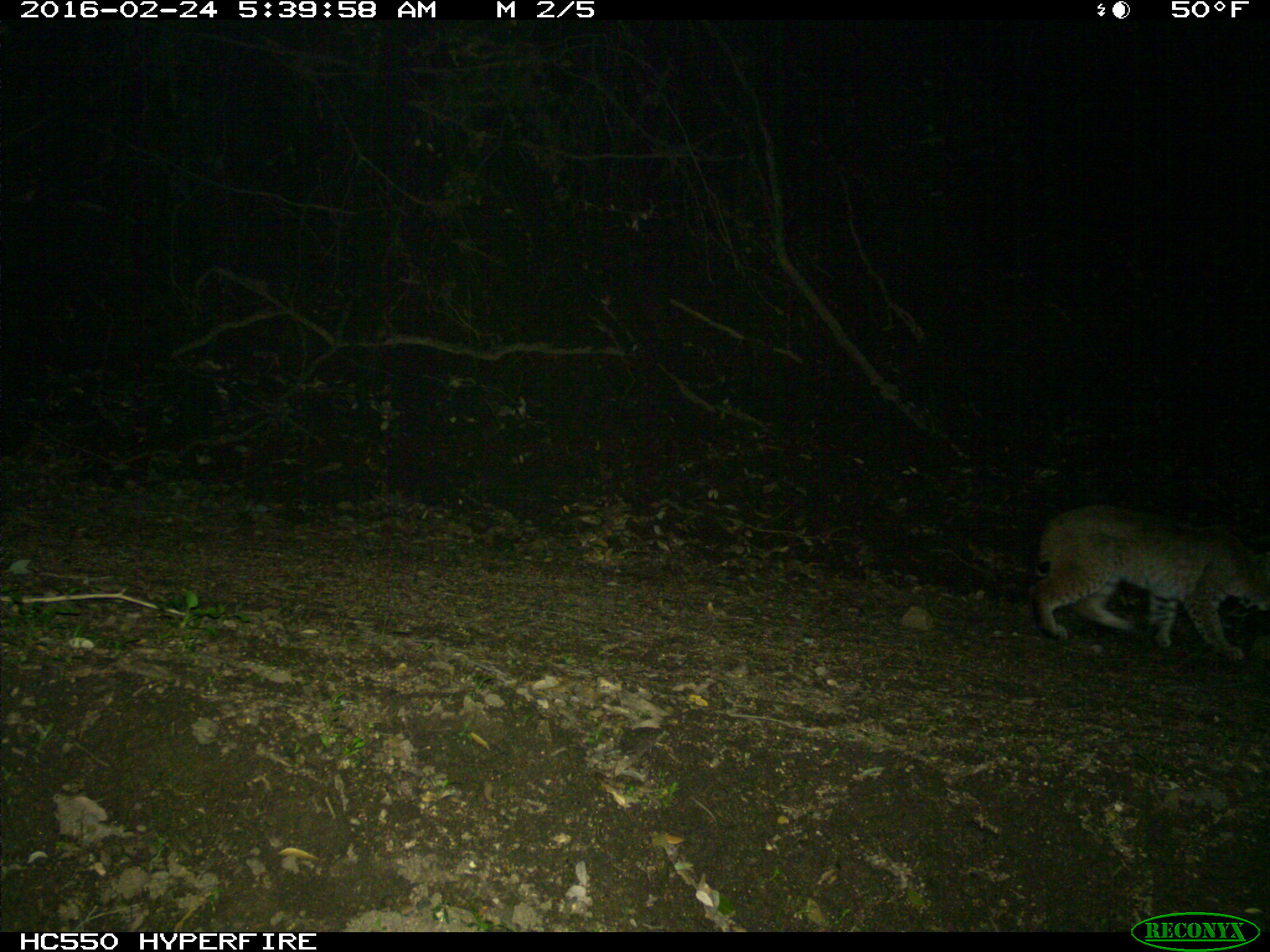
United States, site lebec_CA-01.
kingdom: Animalia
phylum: Chordata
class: Mammalia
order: Carnivora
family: Felidae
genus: Lynx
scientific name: Lynx rufus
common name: bobcat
Lynx rufus (bobcat).